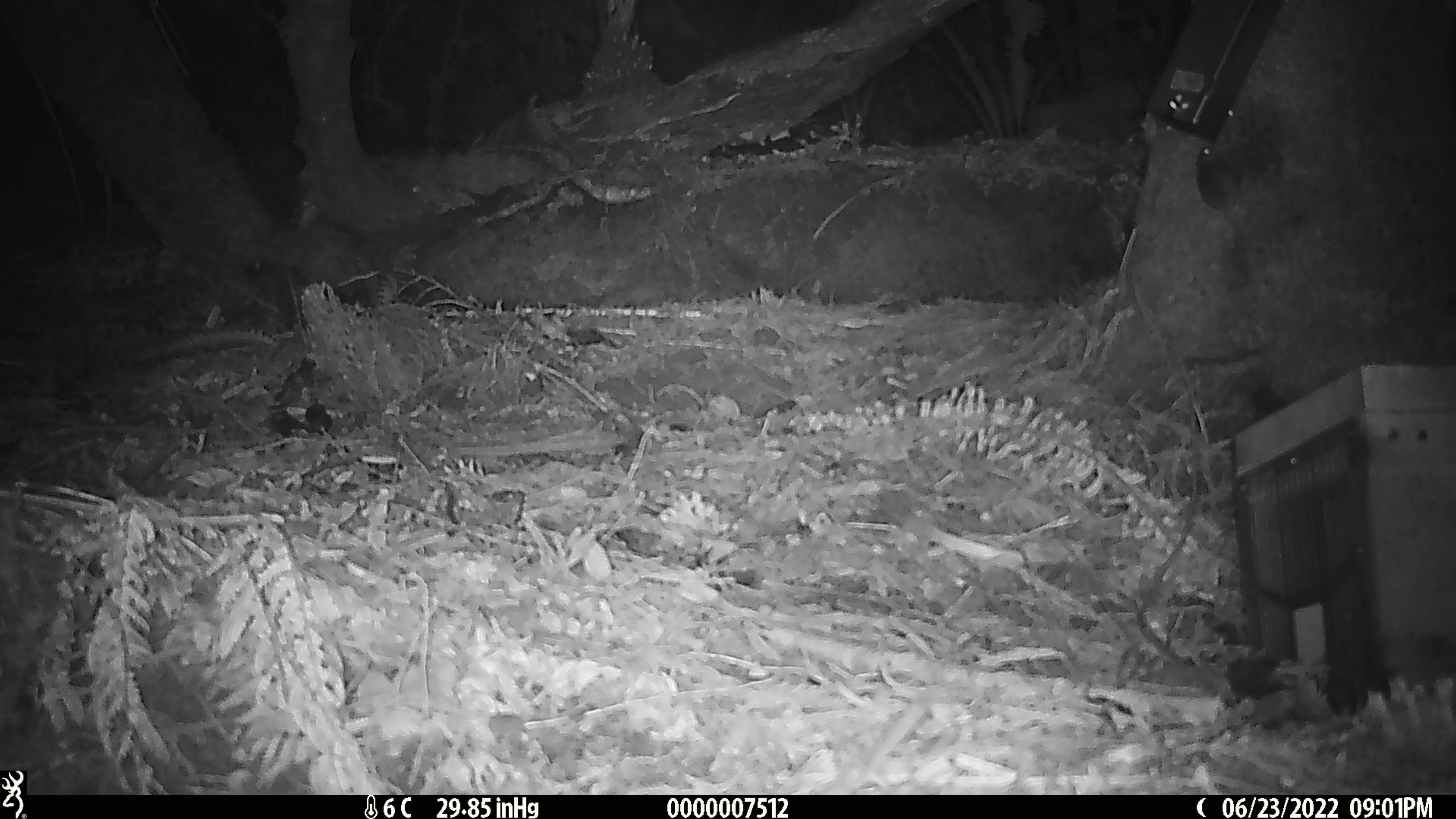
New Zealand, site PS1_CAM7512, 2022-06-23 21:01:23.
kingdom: Animalia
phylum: Chordata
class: Mammalia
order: Rodentia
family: Muridae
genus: Mus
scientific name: Mus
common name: mouse